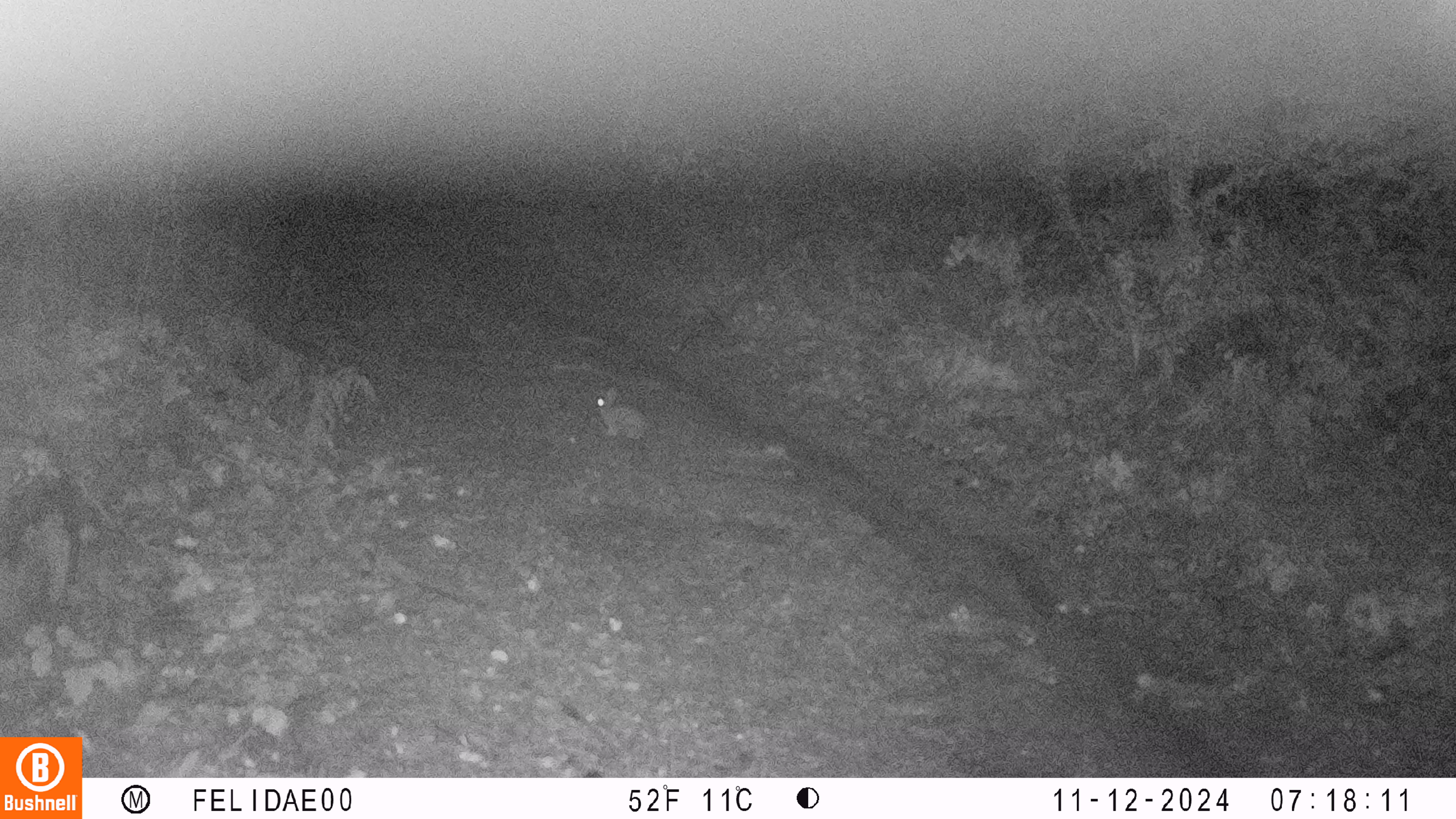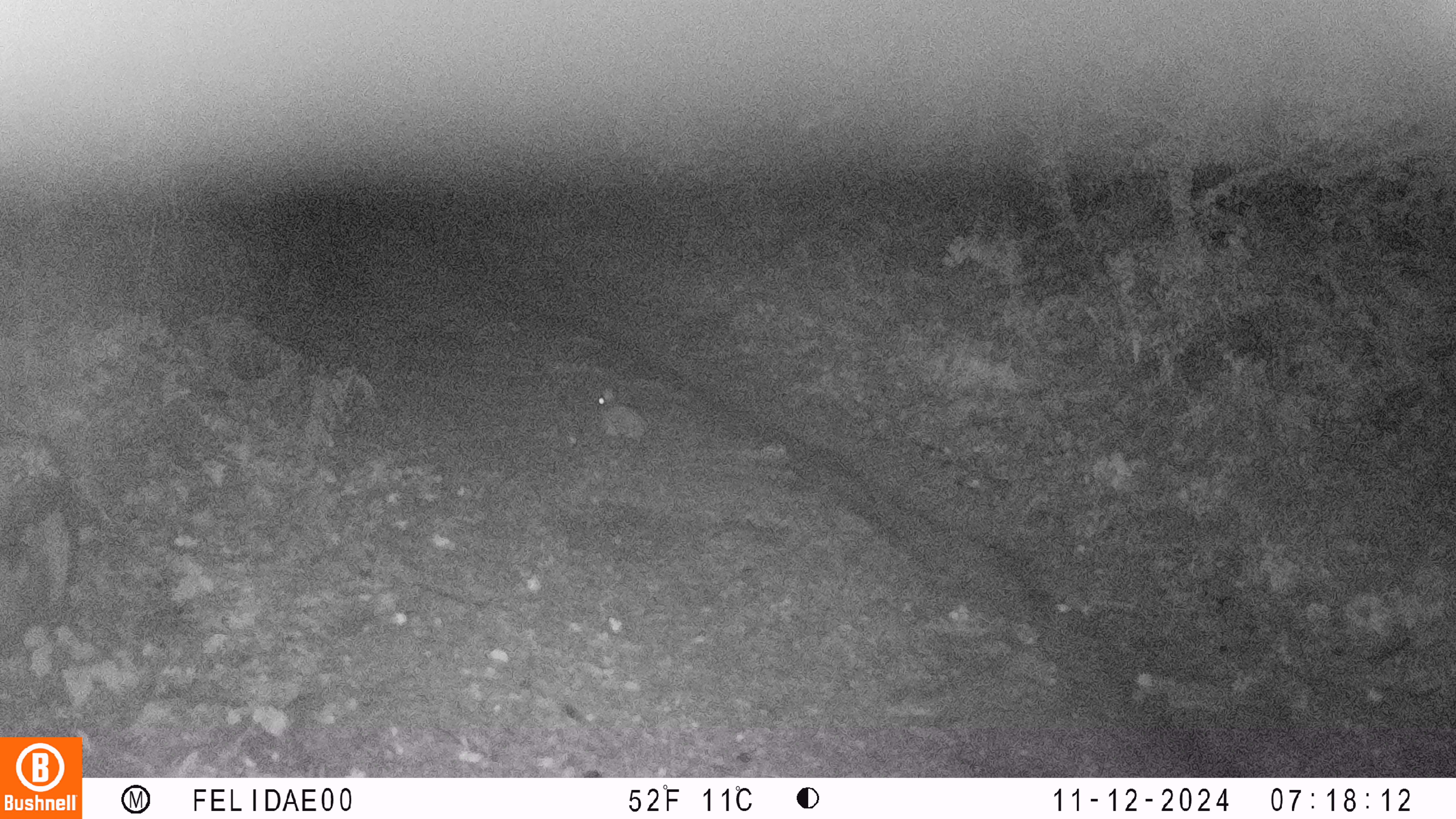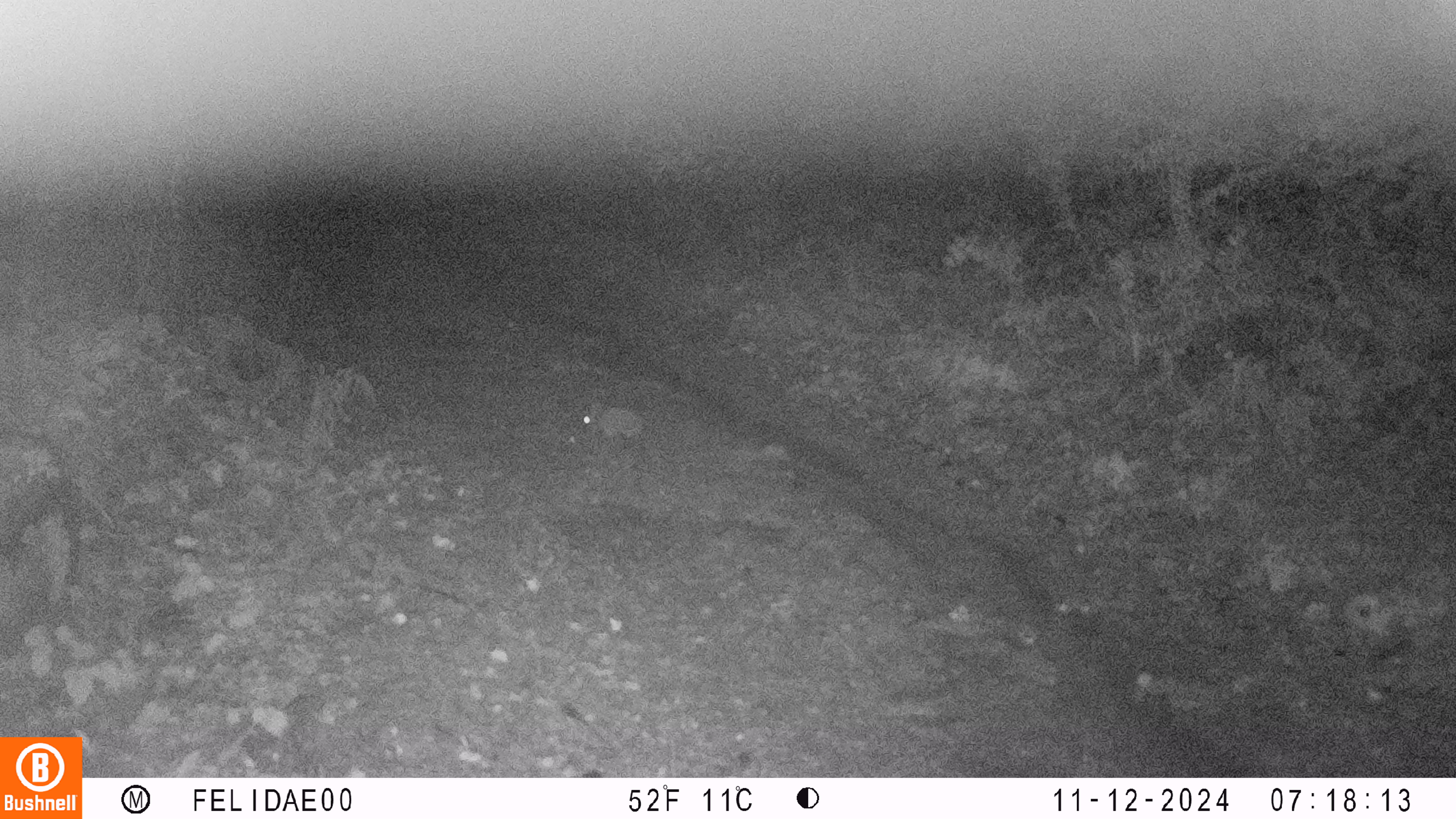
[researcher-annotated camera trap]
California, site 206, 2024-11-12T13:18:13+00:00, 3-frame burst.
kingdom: Animalia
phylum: Chordata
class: Mammalia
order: Lagomorpha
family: Leporidae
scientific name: Leporidae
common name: rabbit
Rabbit (Leporidae).